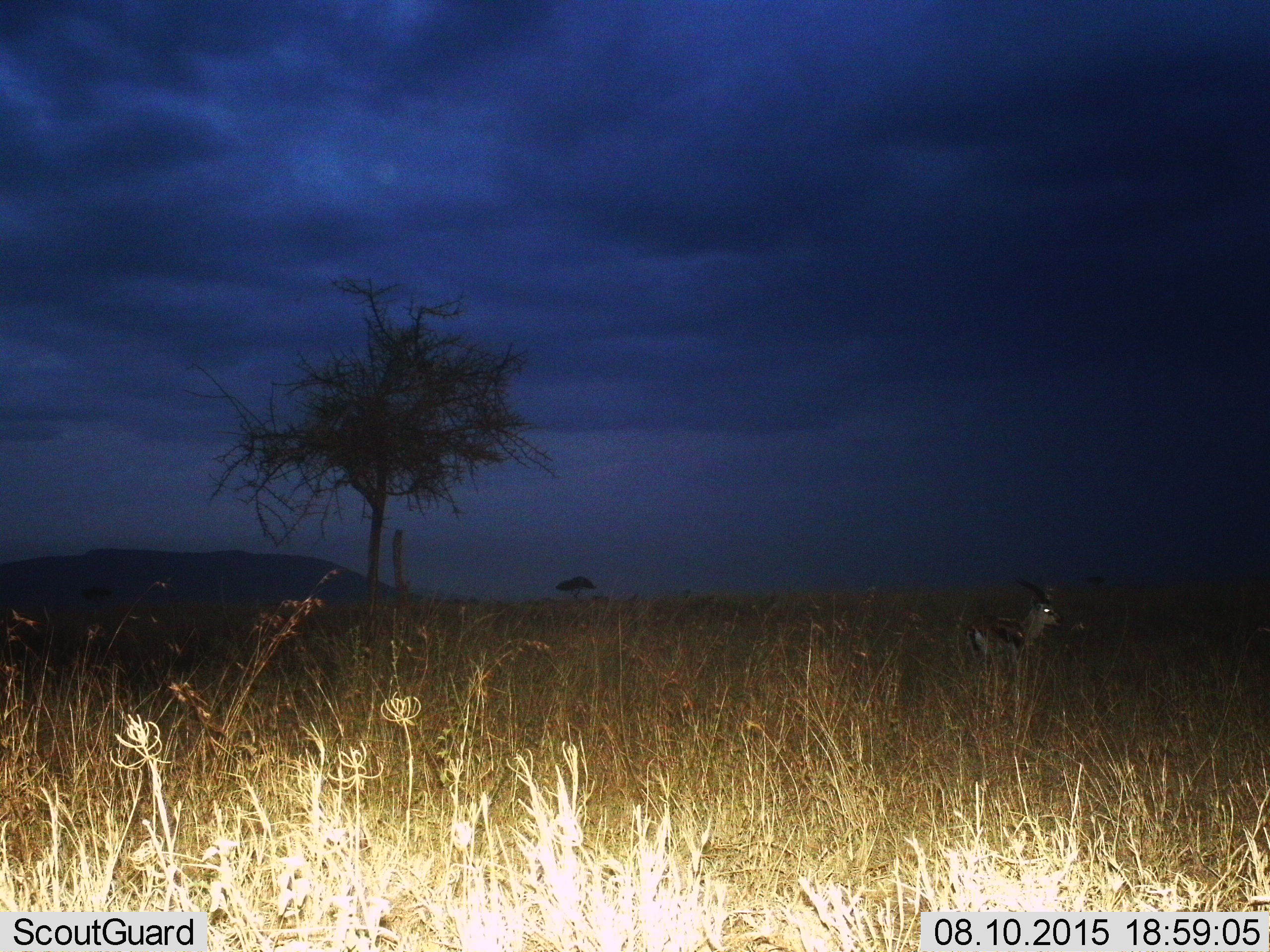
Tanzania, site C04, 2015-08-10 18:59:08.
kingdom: Animalia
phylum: Chordata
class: Mammalia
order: Artiodactyla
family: Bovidae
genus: Eudorcas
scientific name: Eudorcas thomsonii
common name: thomson's gazelle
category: gazellethomsons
Gazellethomsons (thomson's gazelle) (Eudorcas thomsonii), count 1. Behavior (volunteer vote fractions): standing 86%, resting 0%, moving 14%, interacting 0%. Young present (vote fraction): 0%. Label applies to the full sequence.